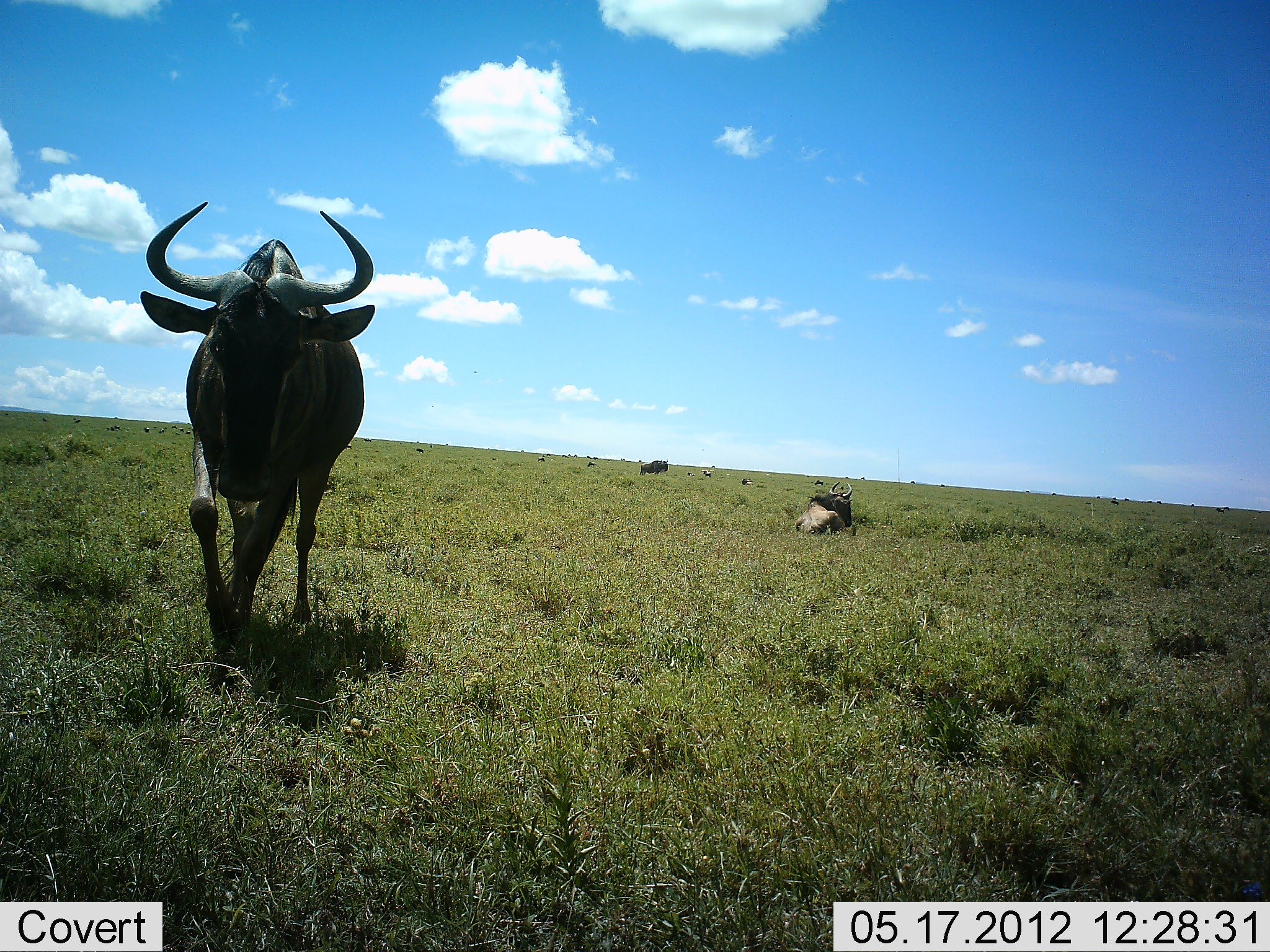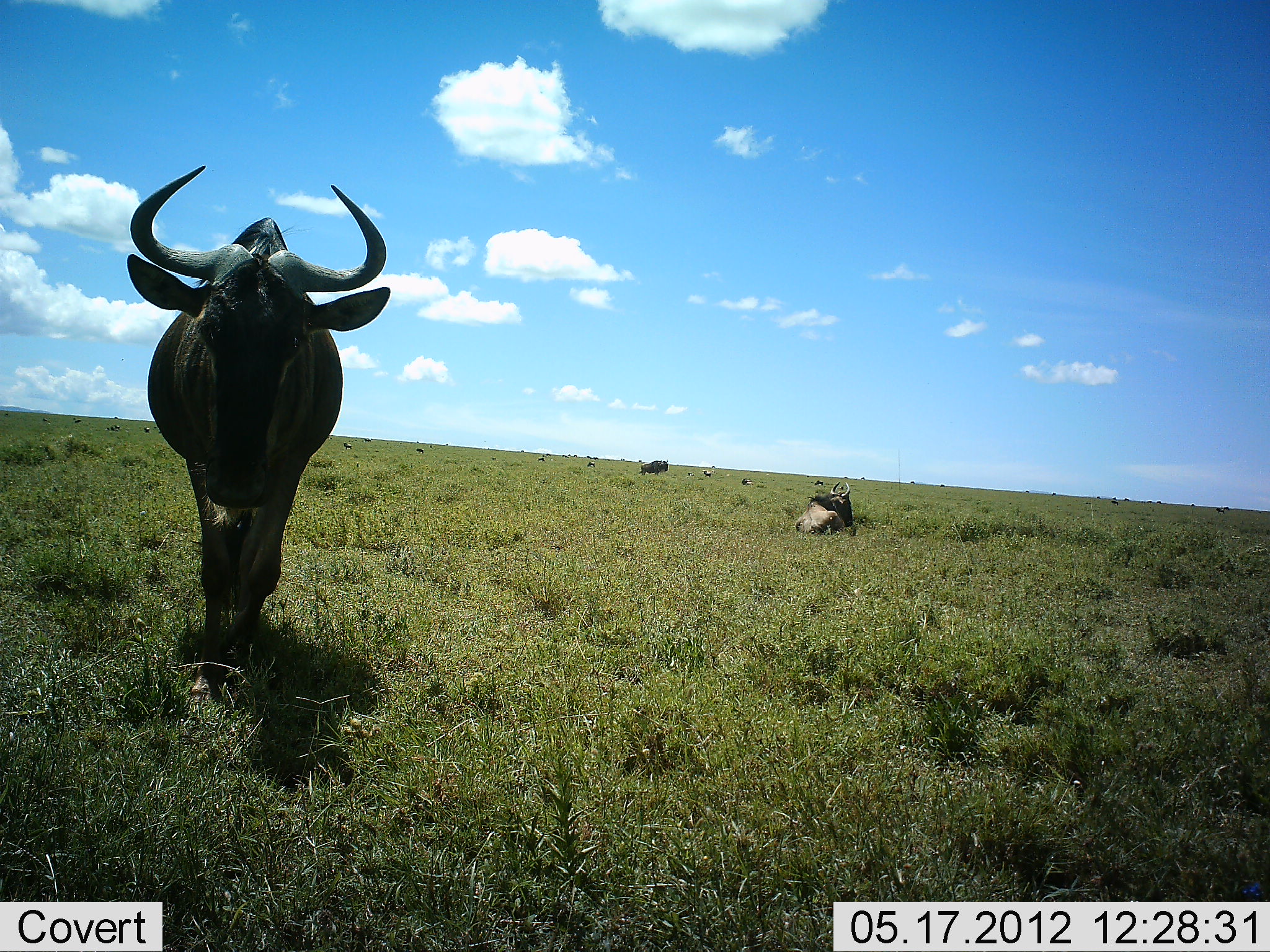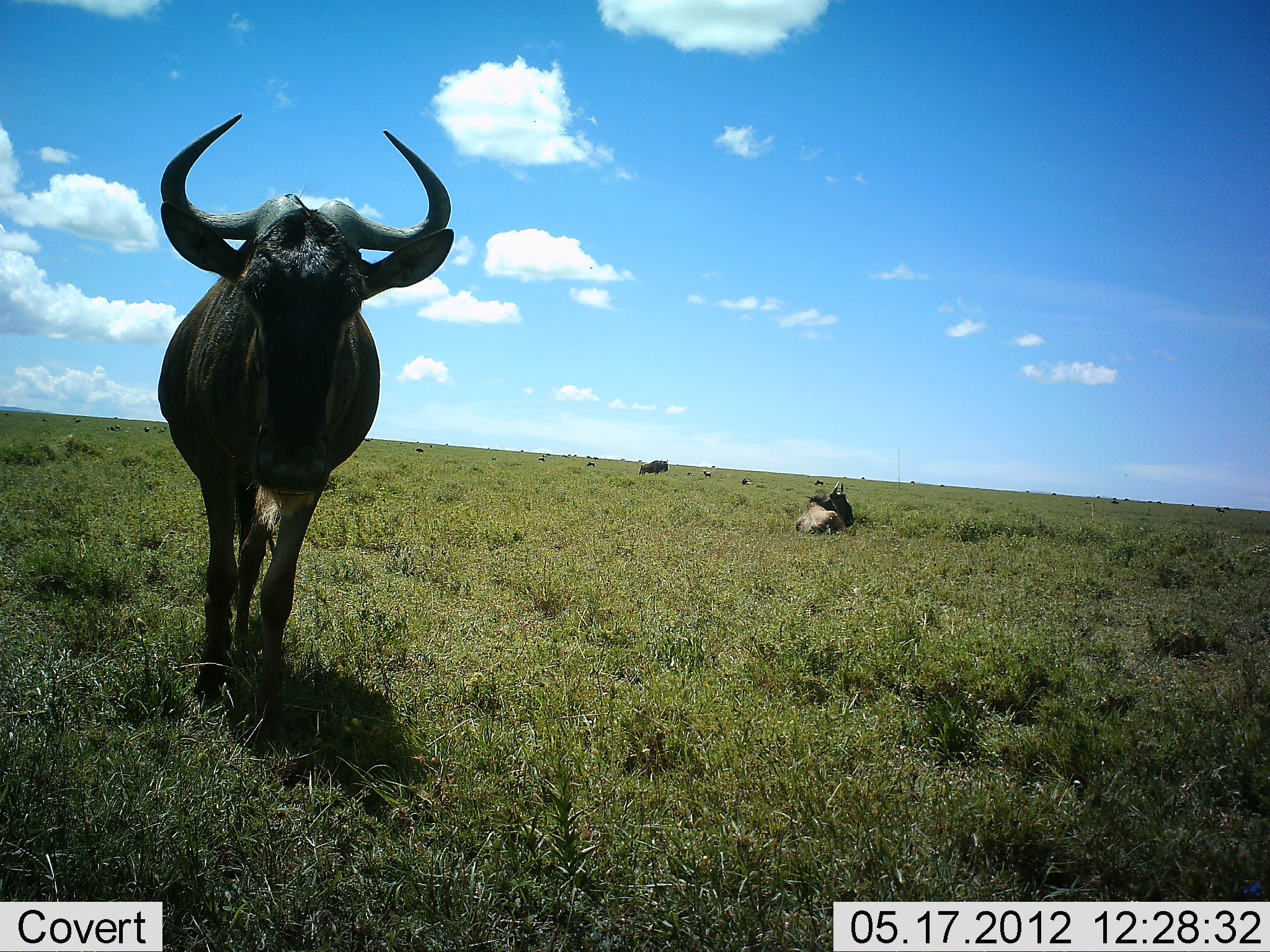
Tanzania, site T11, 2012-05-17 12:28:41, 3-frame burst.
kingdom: Animalia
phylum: Chordata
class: Mammalia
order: Artiodactyla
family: Bovidae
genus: Connochaetes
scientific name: Connochaetes taurinus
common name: blue wildebeest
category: wildebeest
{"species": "wildebeest (blue wildebeest) (Connochaetes taurinus)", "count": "3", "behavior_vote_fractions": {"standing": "40%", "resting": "90%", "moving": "100%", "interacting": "10%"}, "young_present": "0%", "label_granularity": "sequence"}